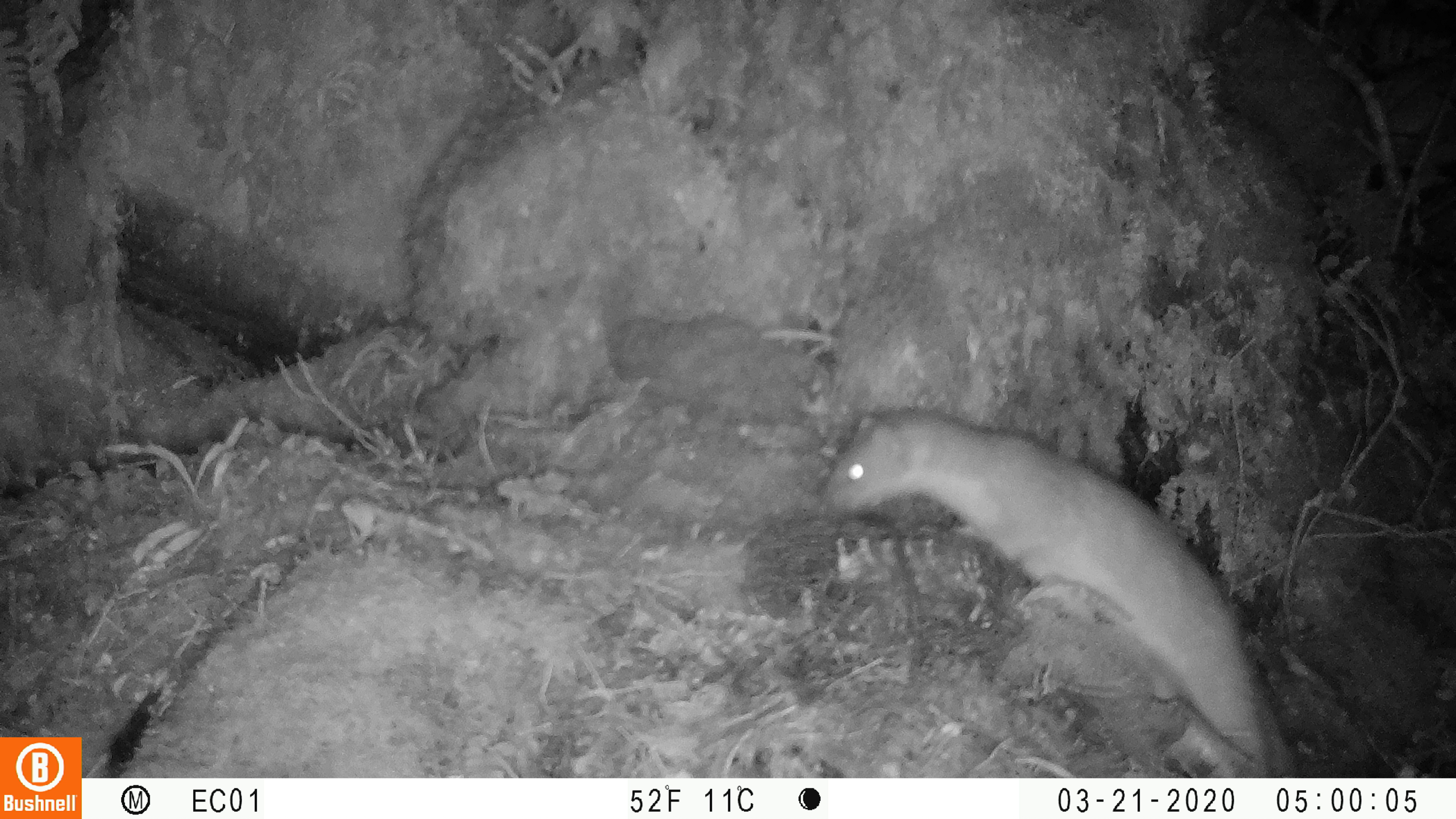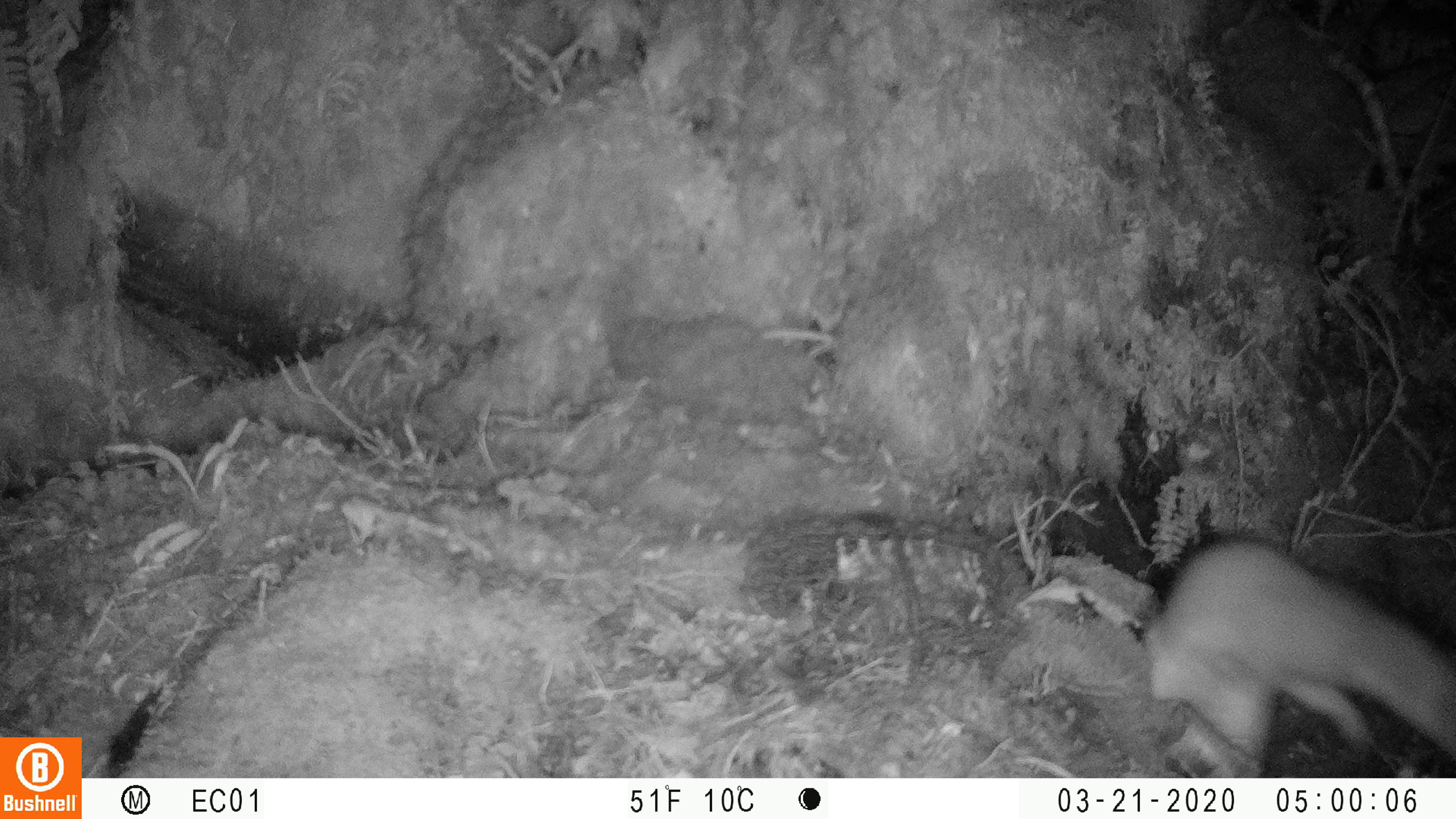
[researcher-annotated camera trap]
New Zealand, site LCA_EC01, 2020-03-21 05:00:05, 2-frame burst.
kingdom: Animalia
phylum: Chordata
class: Mammalia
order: Carnivora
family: Mustelidae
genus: Mustela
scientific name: Mustela erminea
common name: stoat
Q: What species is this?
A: Stoat (Mustela erminea).